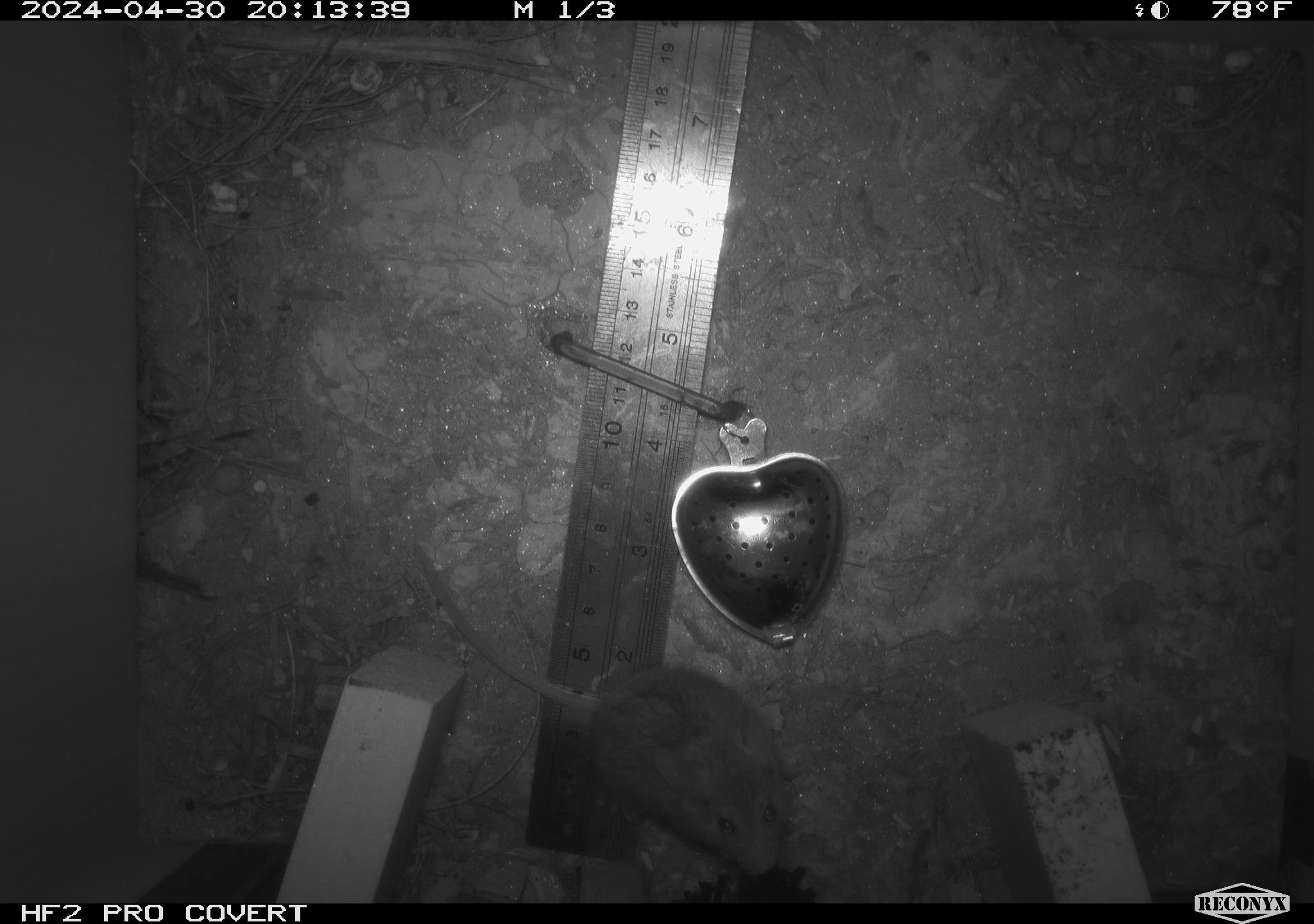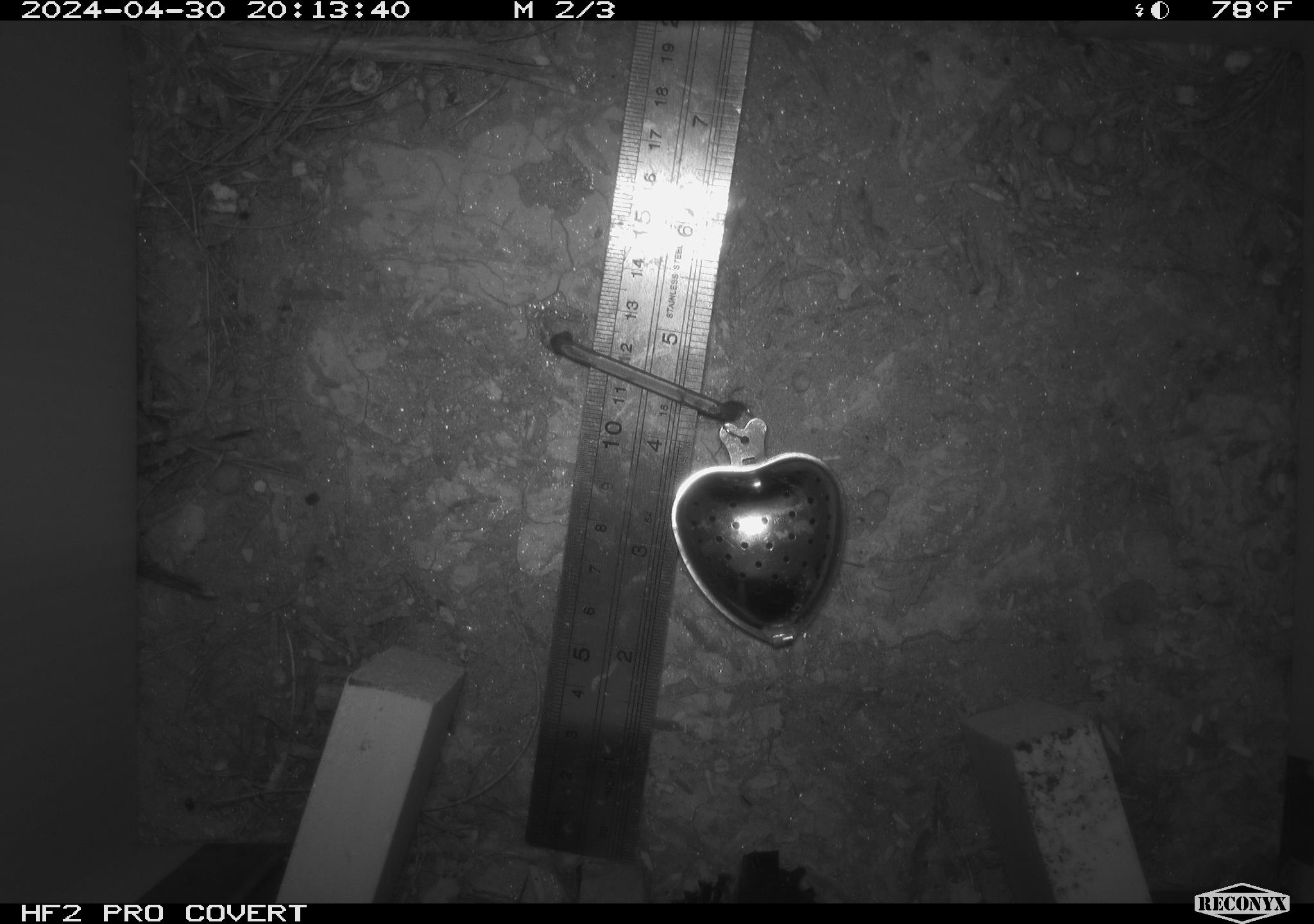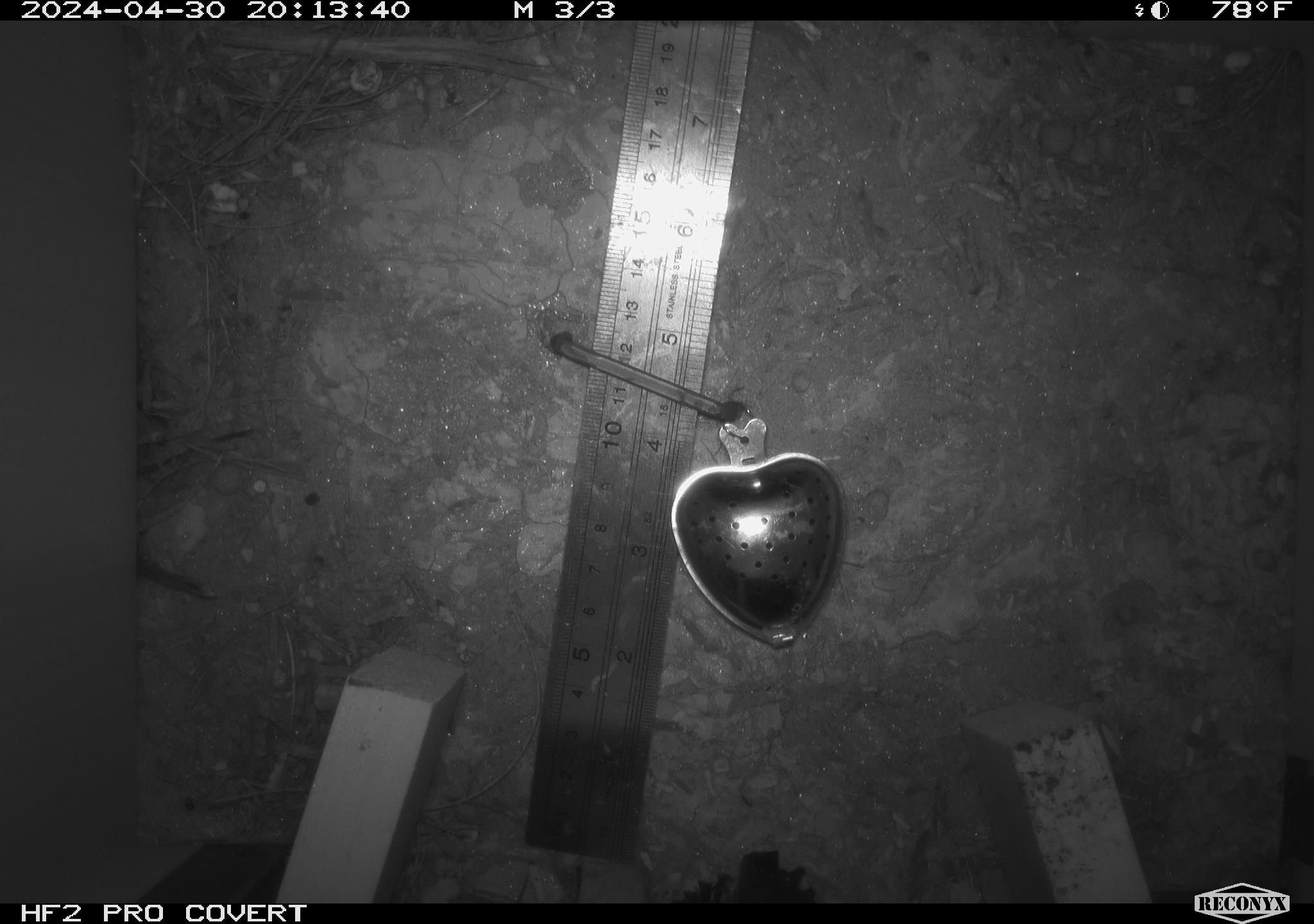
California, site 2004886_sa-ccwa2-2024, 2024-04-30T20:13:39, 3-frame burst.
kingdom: Animalia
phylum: Chordata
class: Mammalia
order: Rodentia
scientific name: Rodentia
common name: mouse species